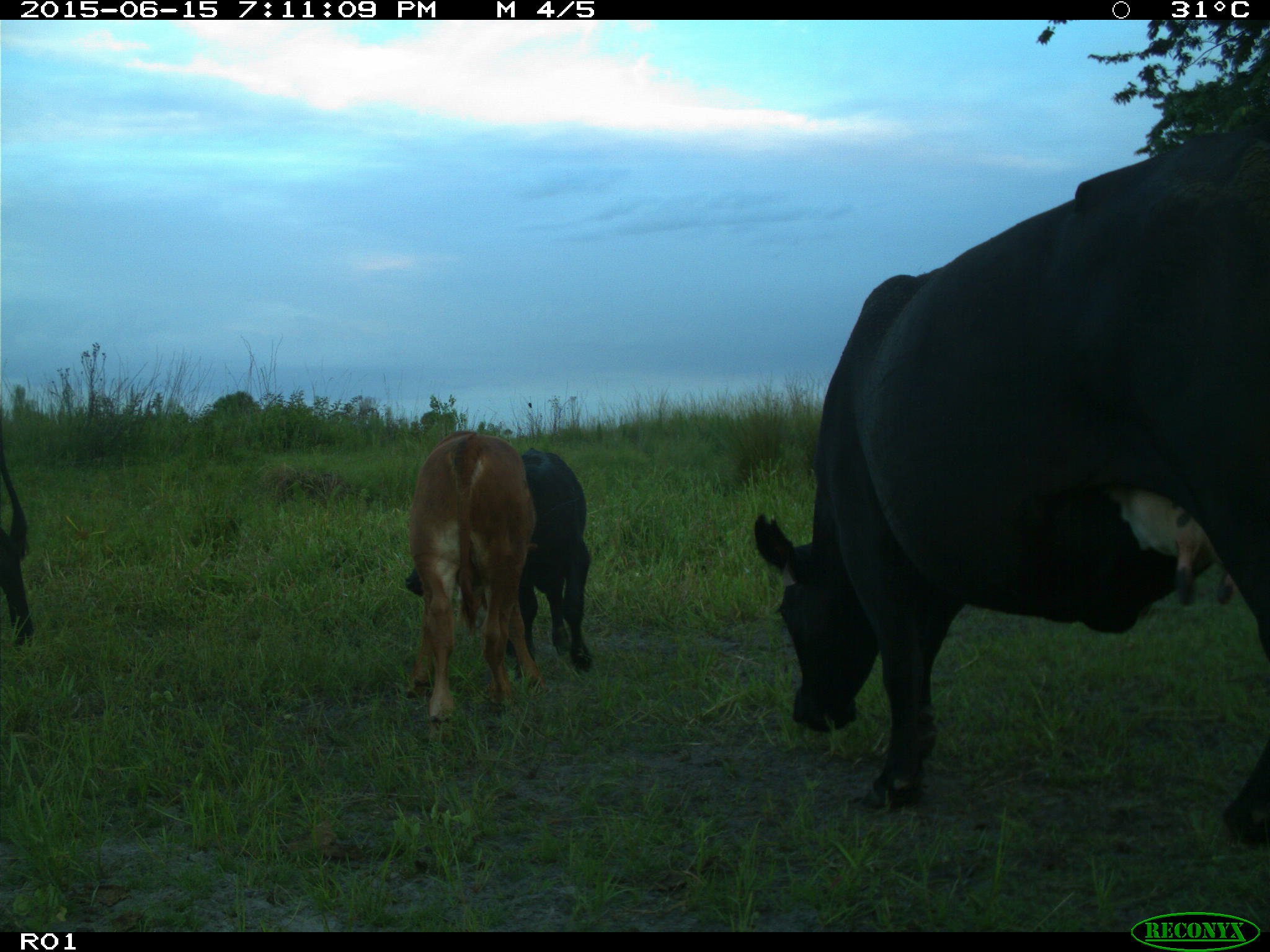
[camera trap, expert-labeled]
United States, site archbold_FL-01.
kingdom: Animalia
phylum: Chordata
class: Mammalia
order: Artiodactyla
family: Bovidae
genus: Bos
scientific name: Bos taurus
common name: domestic cow